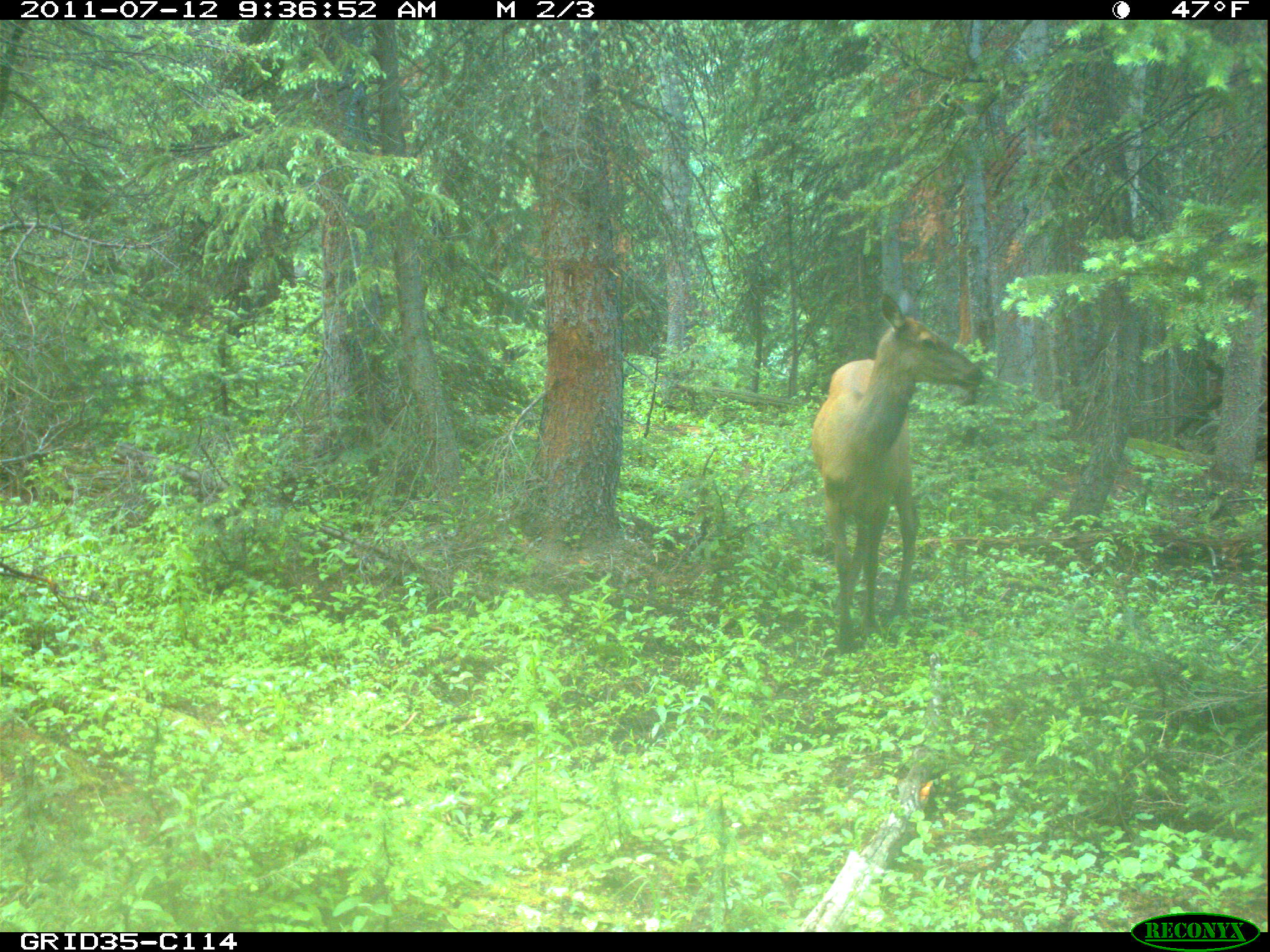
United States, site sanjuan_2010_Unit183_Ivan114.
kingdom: Animalia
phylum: Chordata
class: Mammalia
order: Artiodactyla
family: Cervidae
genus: Cervus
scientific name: Cervus elaphus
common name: red deer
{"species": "Cervus elaphus (red deer)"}